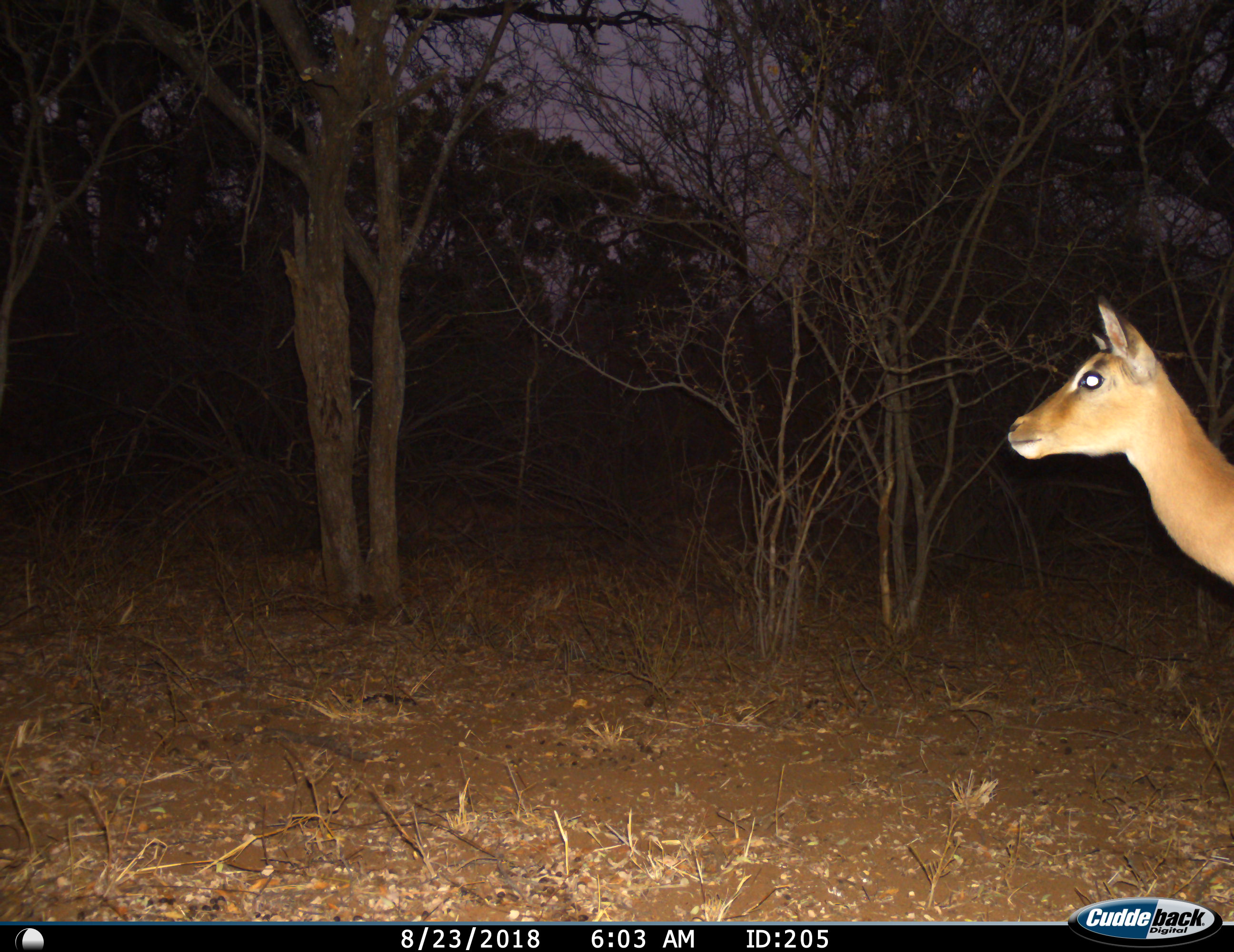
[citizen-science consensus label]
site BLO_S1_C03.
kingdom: Animalia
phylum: Chordata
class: Mammalia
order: Artiodactyla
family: Bovidae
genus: Aepyceros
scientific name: Aepyceros melampus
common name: impala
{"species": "impala (Aepyceros melampus)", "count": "1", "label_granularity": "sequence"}